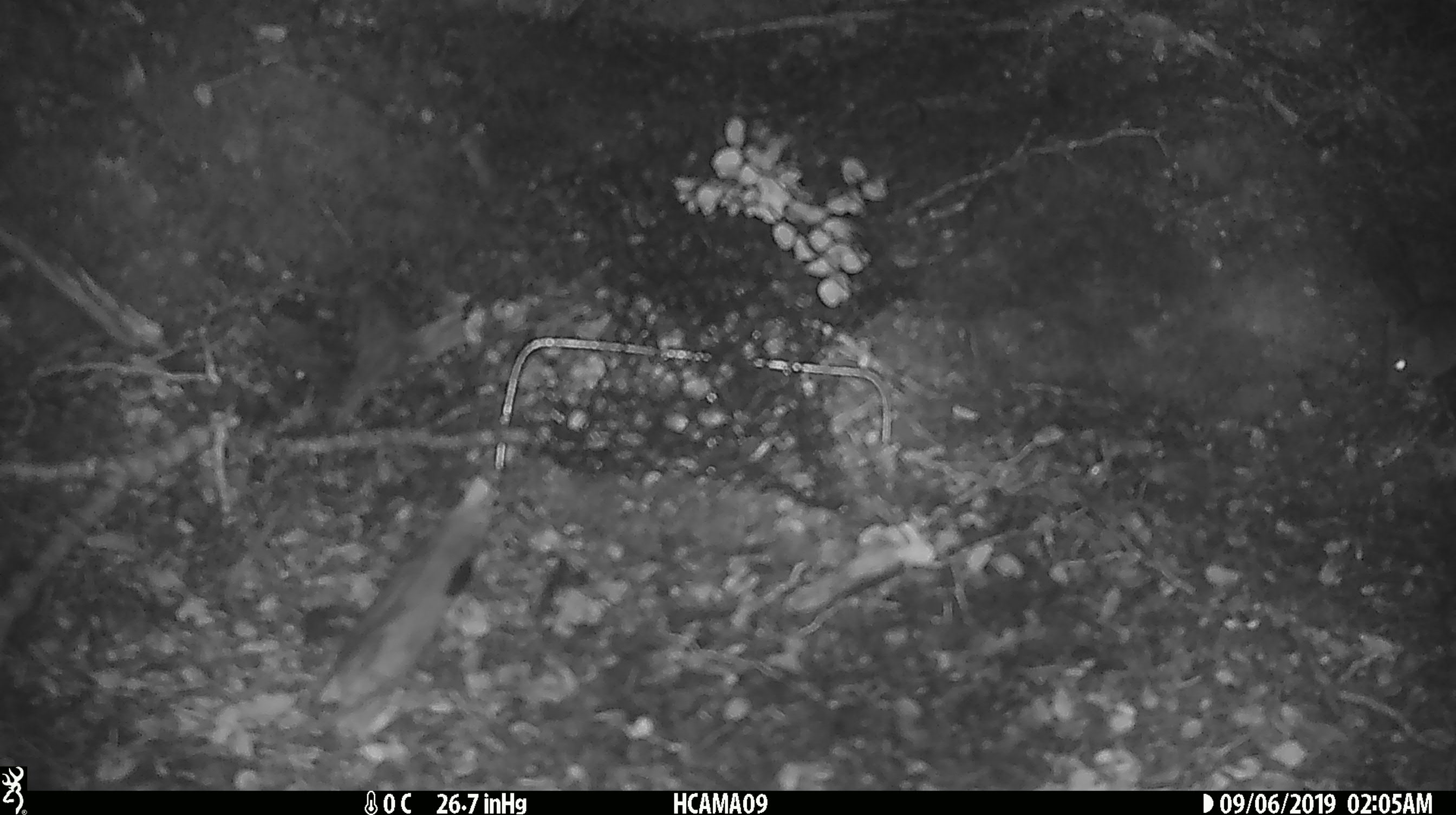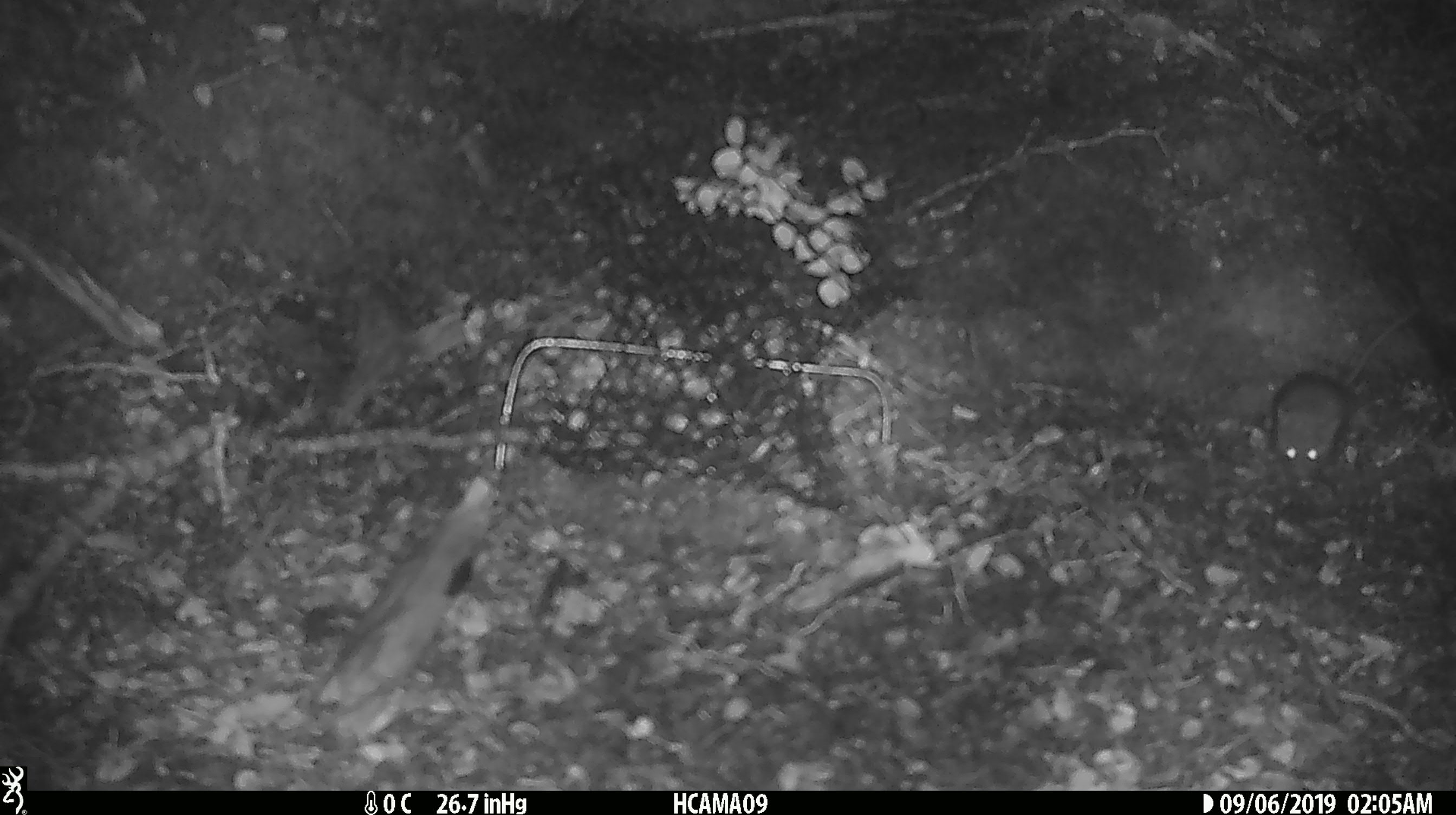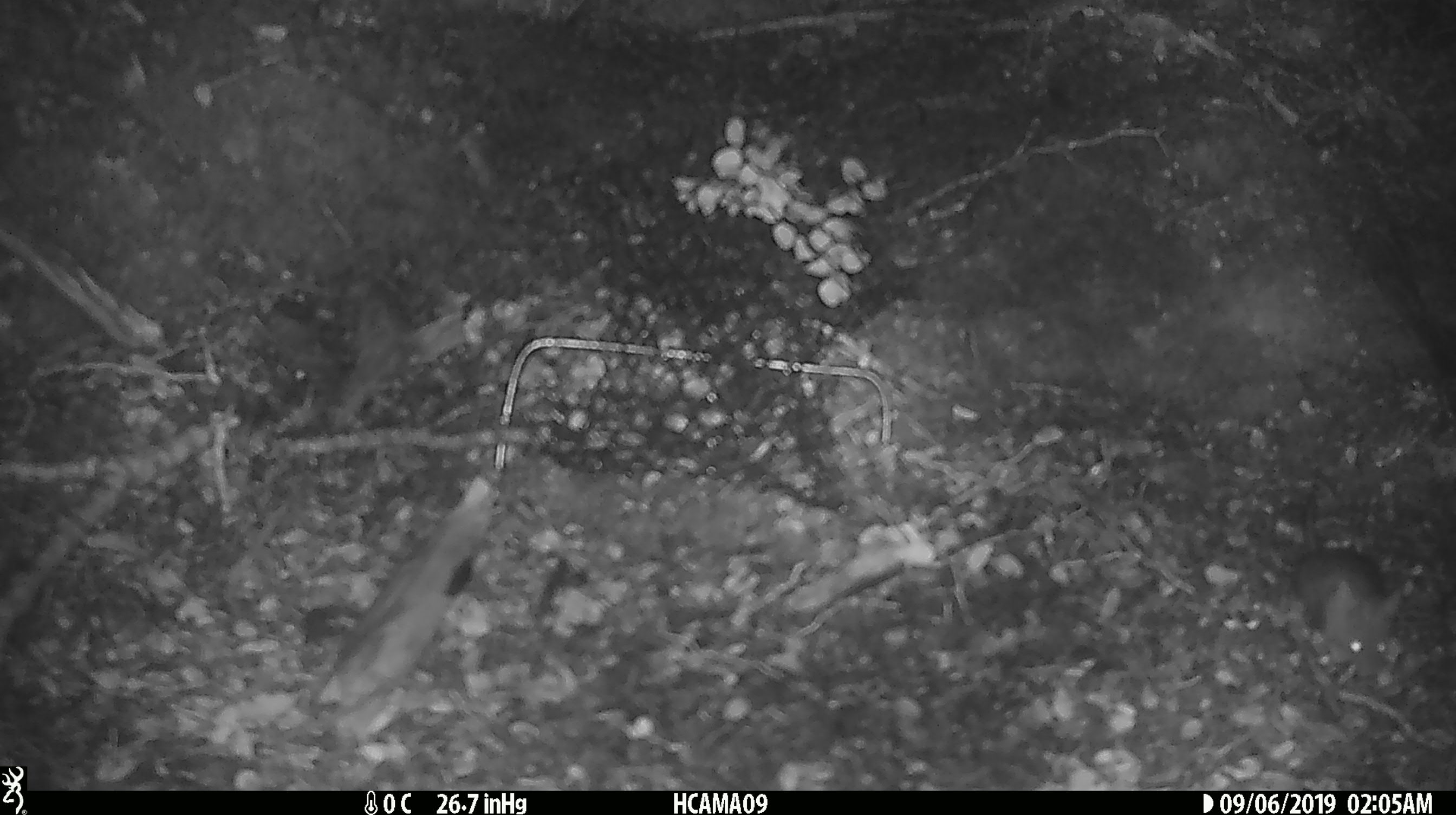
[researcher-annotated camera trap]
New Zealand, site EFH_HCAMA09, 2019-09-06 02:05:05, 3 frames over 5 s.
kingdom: Animalia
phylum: Chordata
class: Mammalia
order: Rodentia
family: Muridae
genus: Mus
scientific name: Mus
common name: mouse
Mouse (Mus).